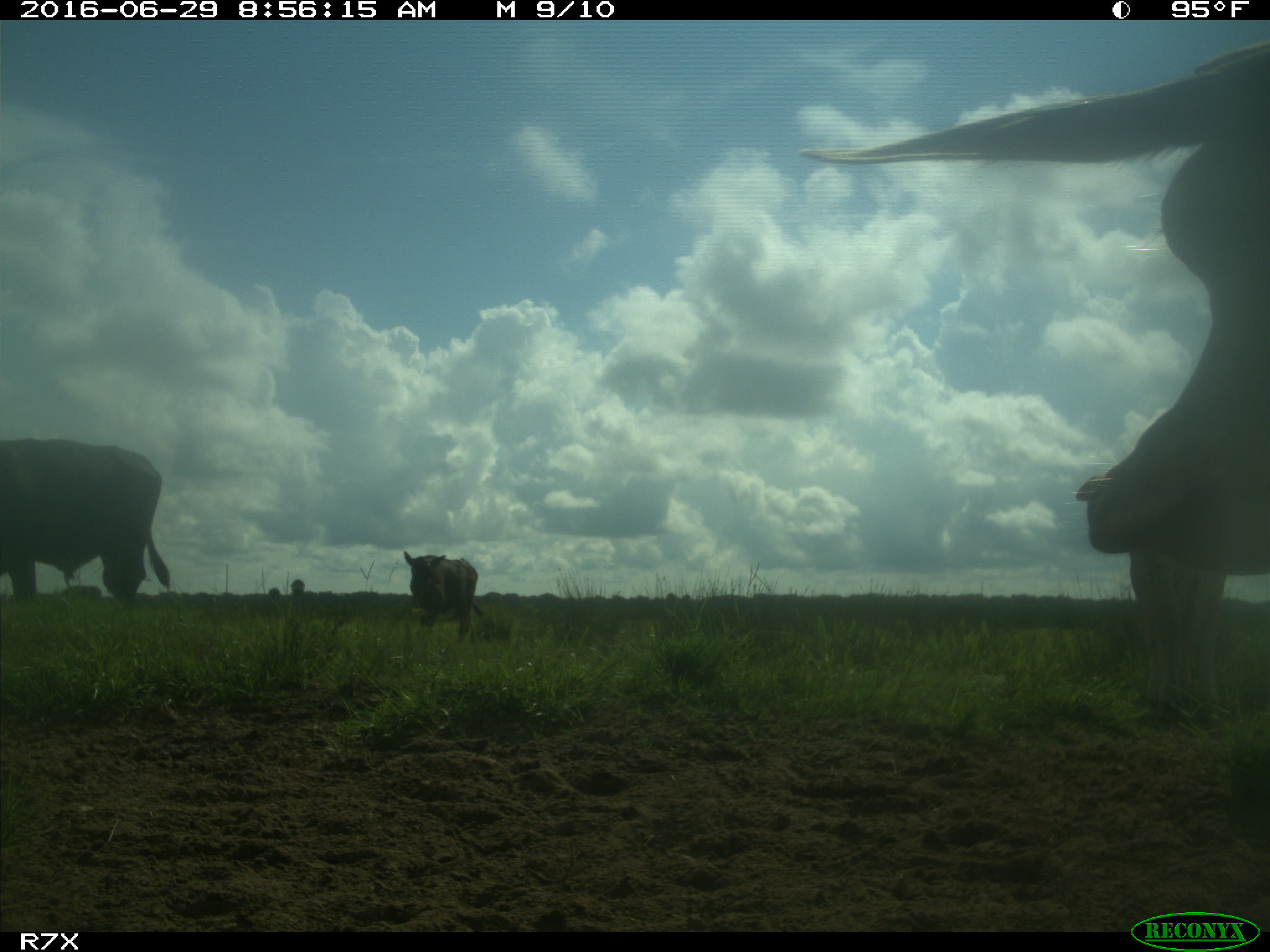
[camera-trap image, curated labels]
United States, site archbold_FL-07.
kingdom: Animalia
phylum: Chordata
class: Mammalia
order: Artiodactyla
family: Bovidae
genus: Bos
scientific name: Bos taurus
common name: domestic cow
Bos taurus (domestic cow).